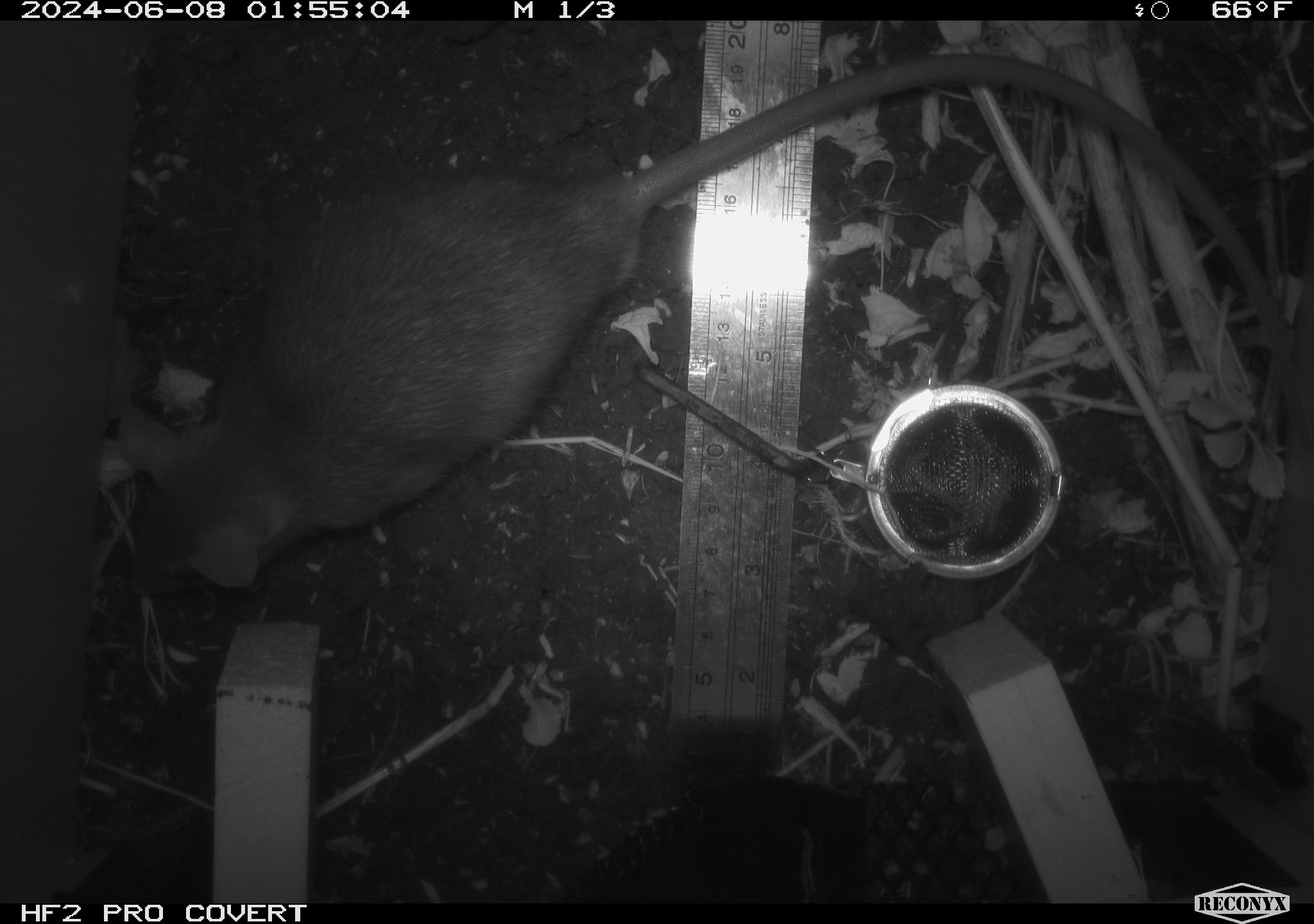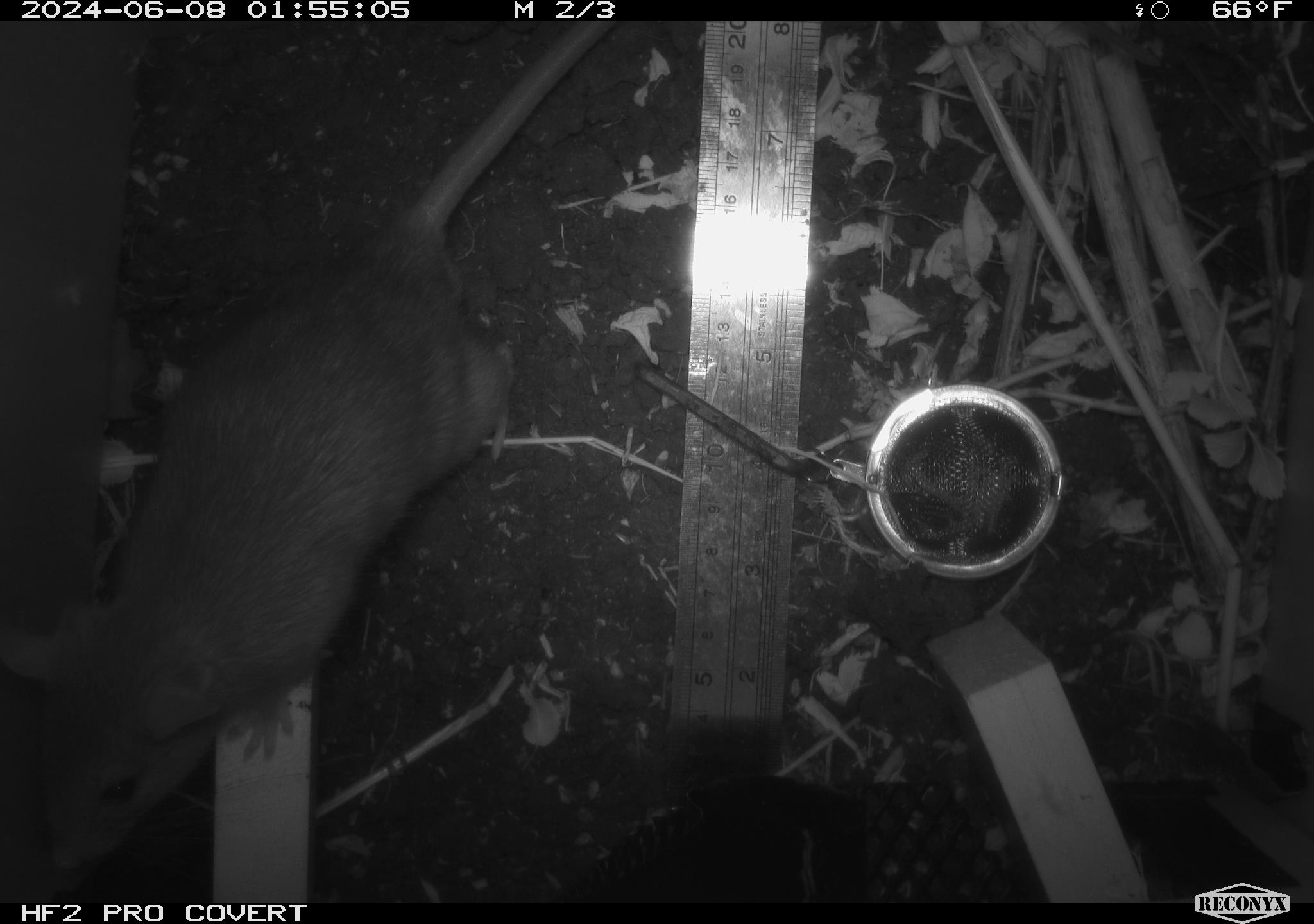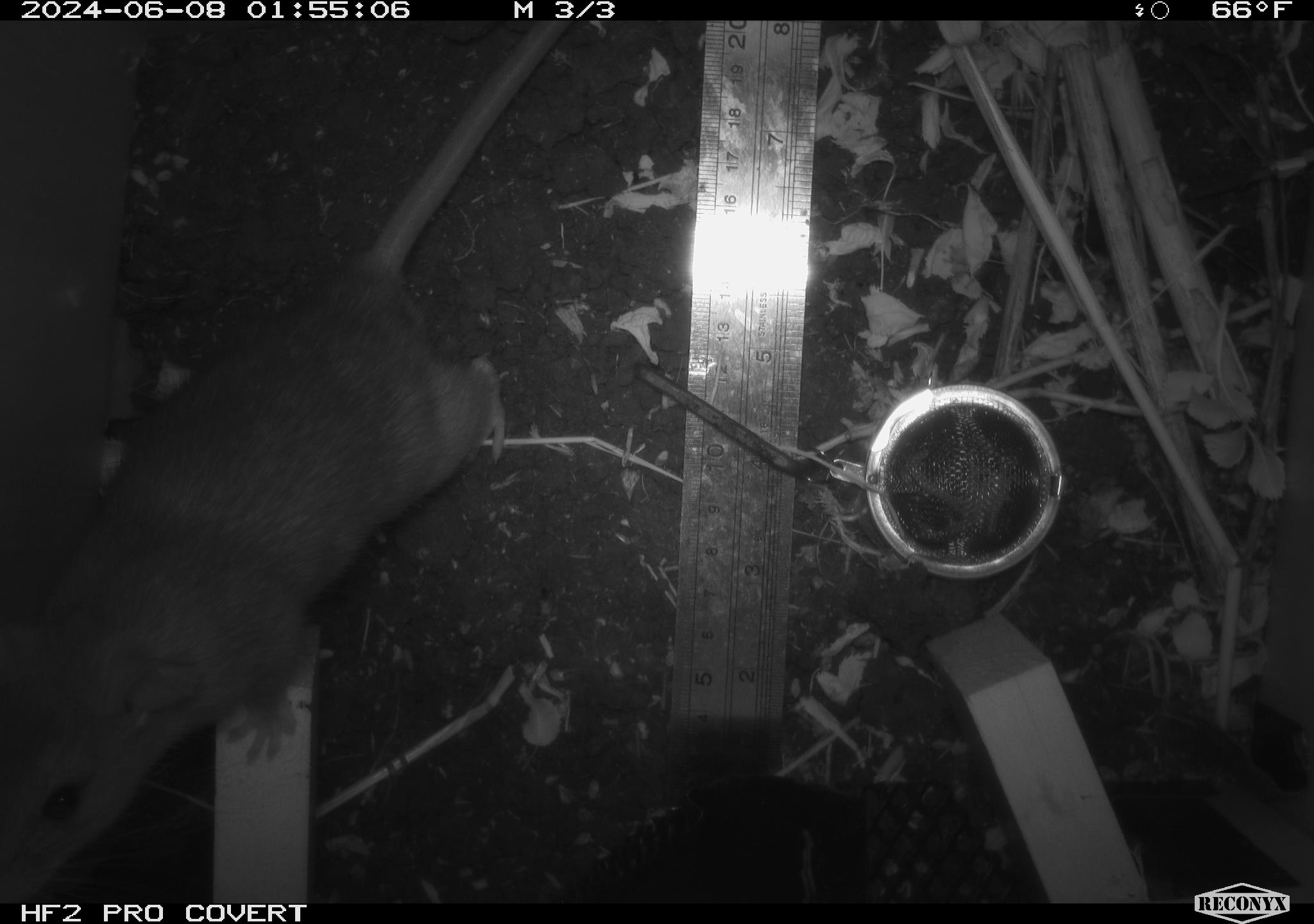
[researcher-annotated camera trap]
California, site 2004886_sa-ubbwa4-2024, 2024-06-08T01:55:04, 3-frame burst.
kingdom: Animalia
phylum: Chordata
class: Mammalia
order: Rodentia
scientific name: Rodentia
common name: woodrat or rat or mouse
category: woodrat or rat or mouse species